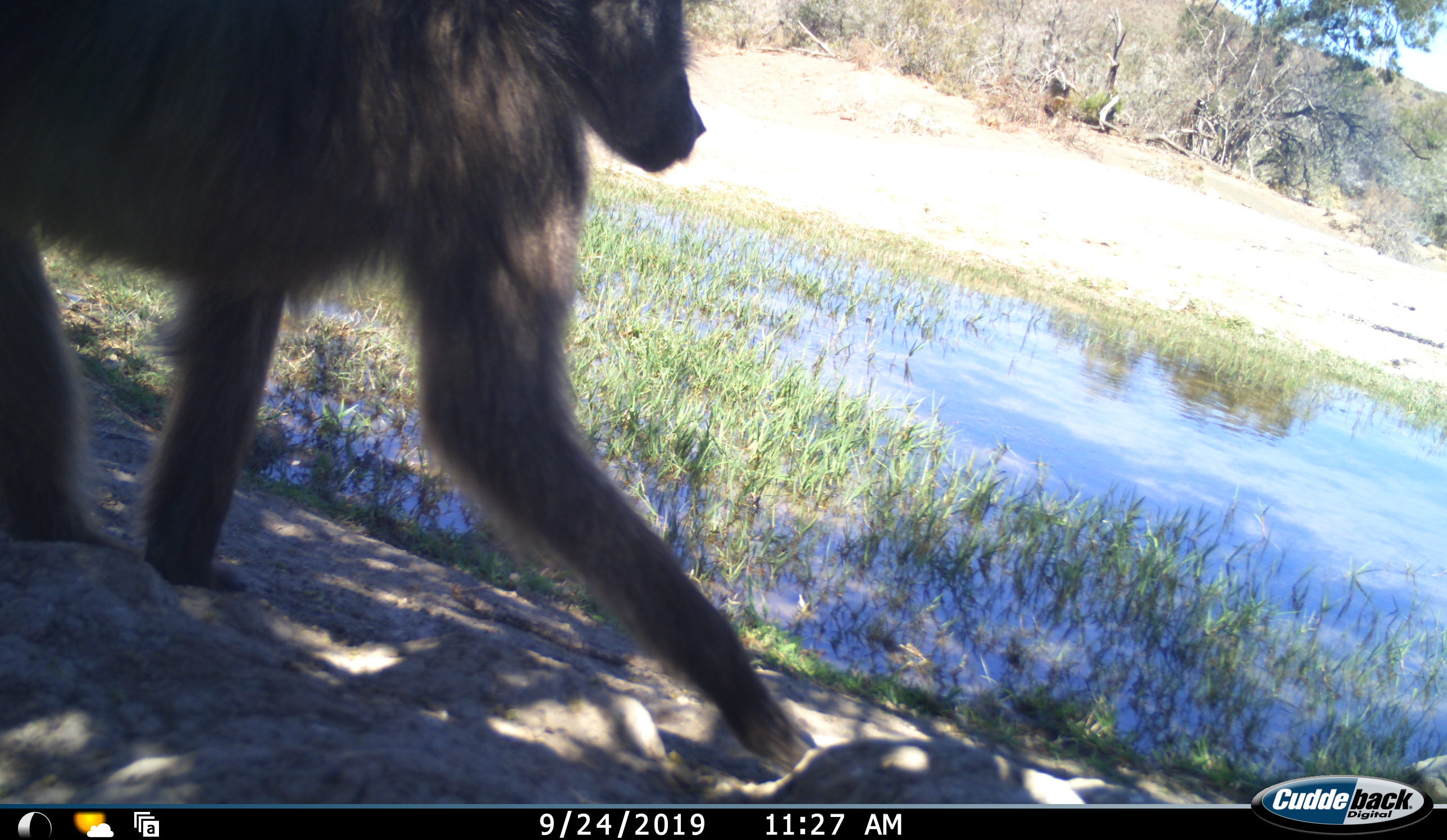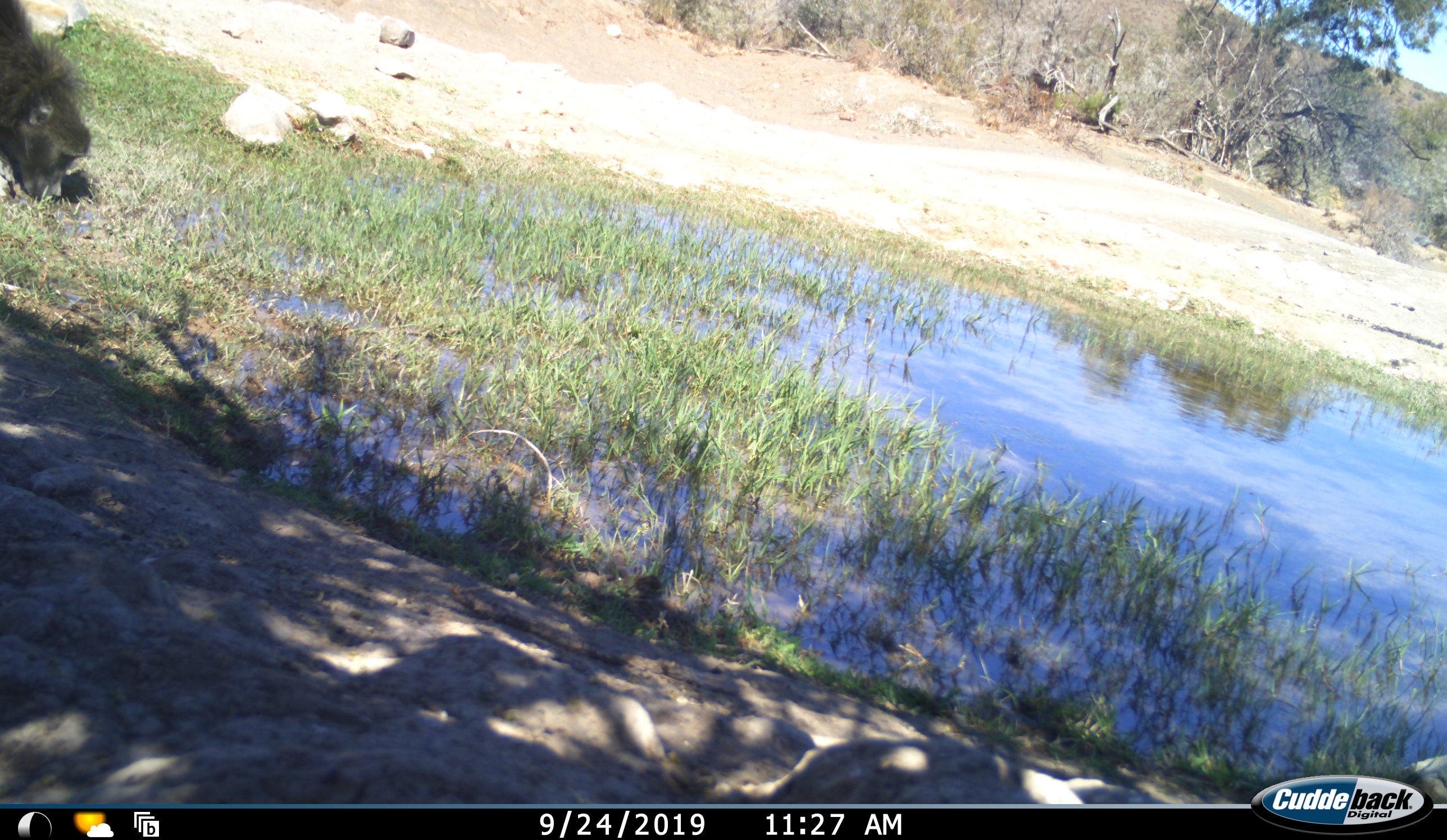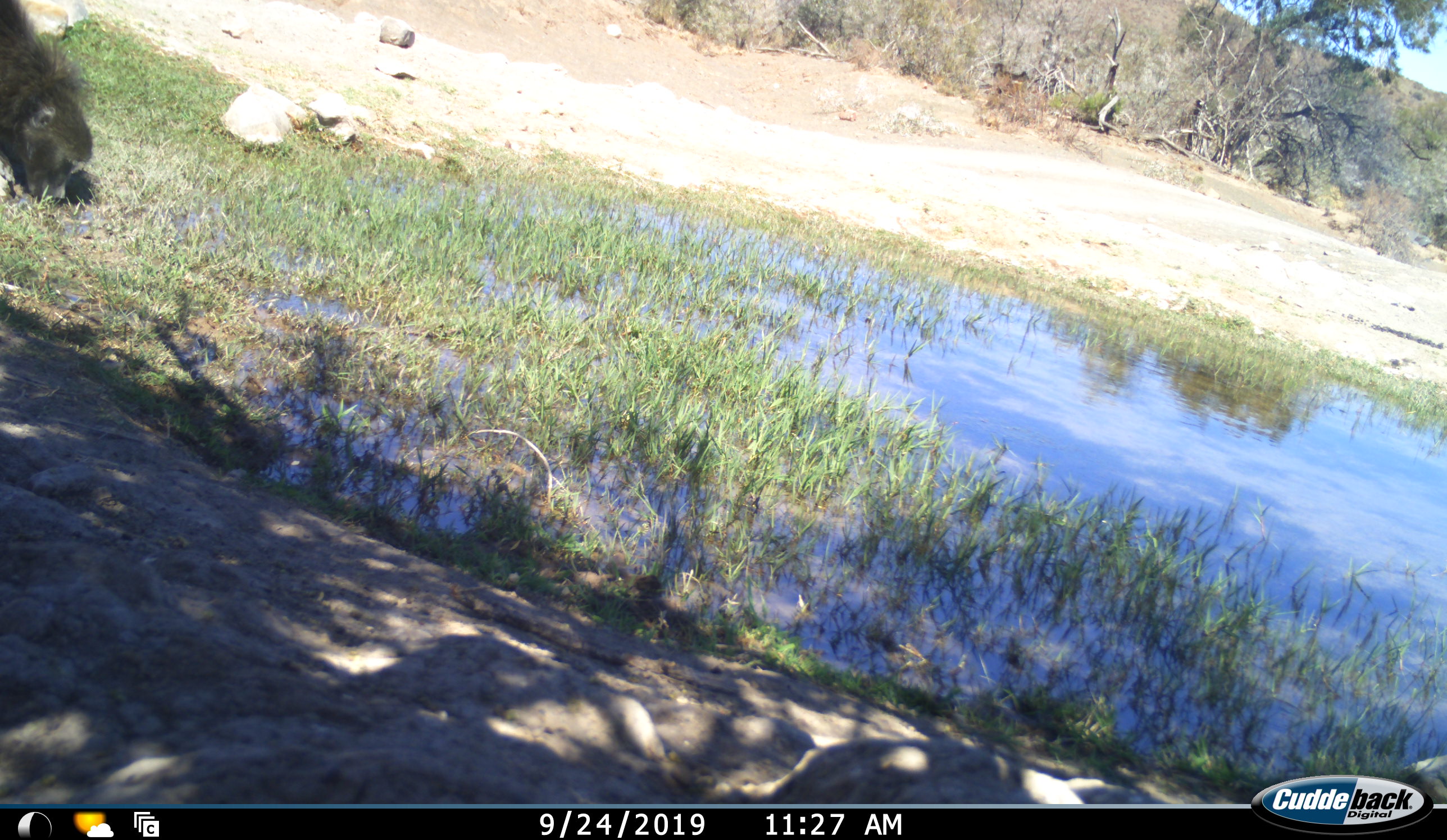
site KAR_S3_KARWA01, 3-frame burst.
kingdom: Animalia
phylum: Chordata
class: Mammalia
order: Primates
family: Cercopithecidae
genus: Papio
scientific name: Papio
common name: baboon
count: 2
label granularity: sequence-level